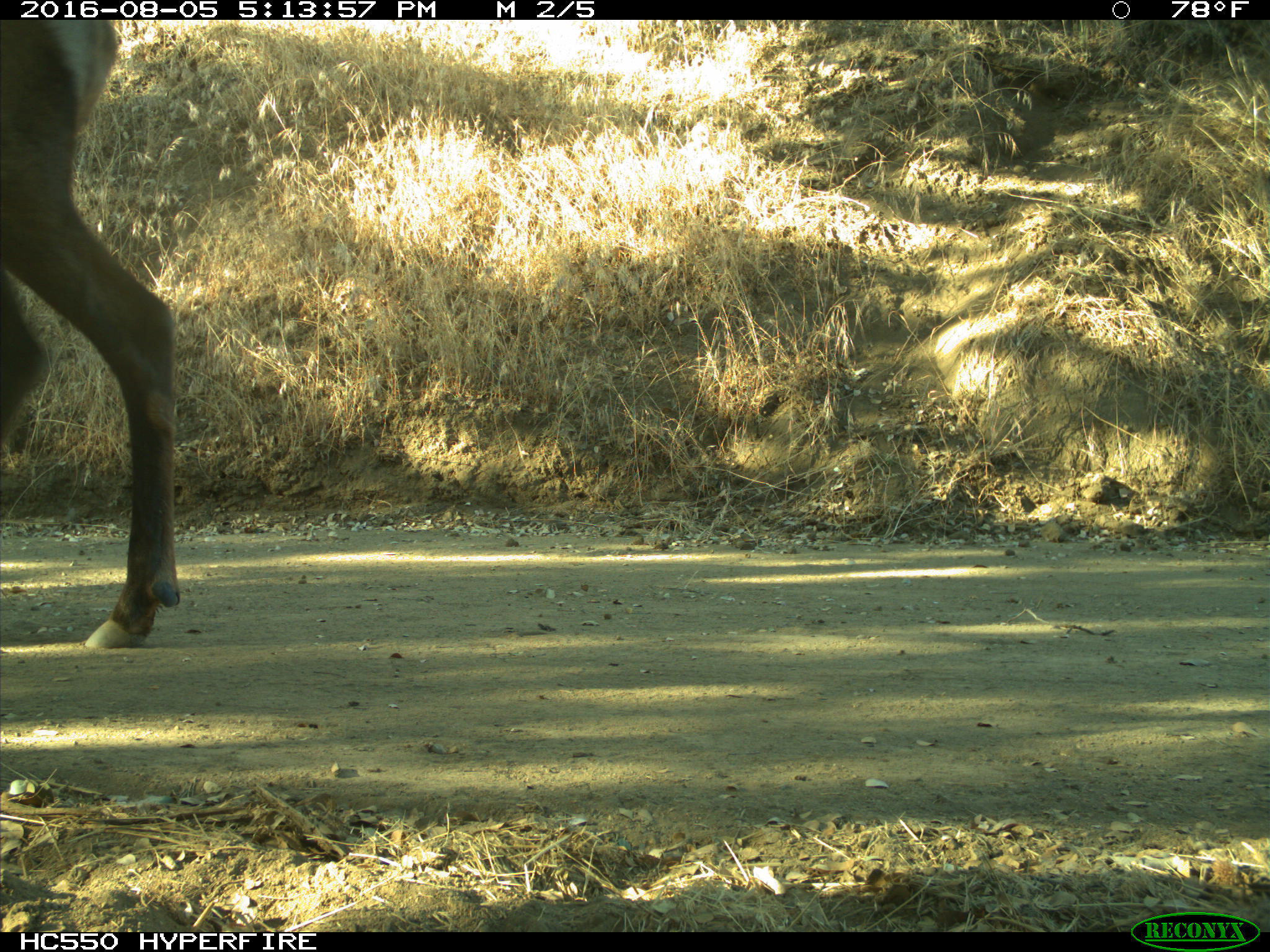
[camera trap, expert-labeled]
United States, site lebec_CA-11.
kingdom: Animalia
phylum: Chordata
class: Mammalia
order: Artiodactyla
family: Cervidae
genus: Cervus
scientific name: Cervus canadensis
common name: elk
Cervus canadensis (elk).